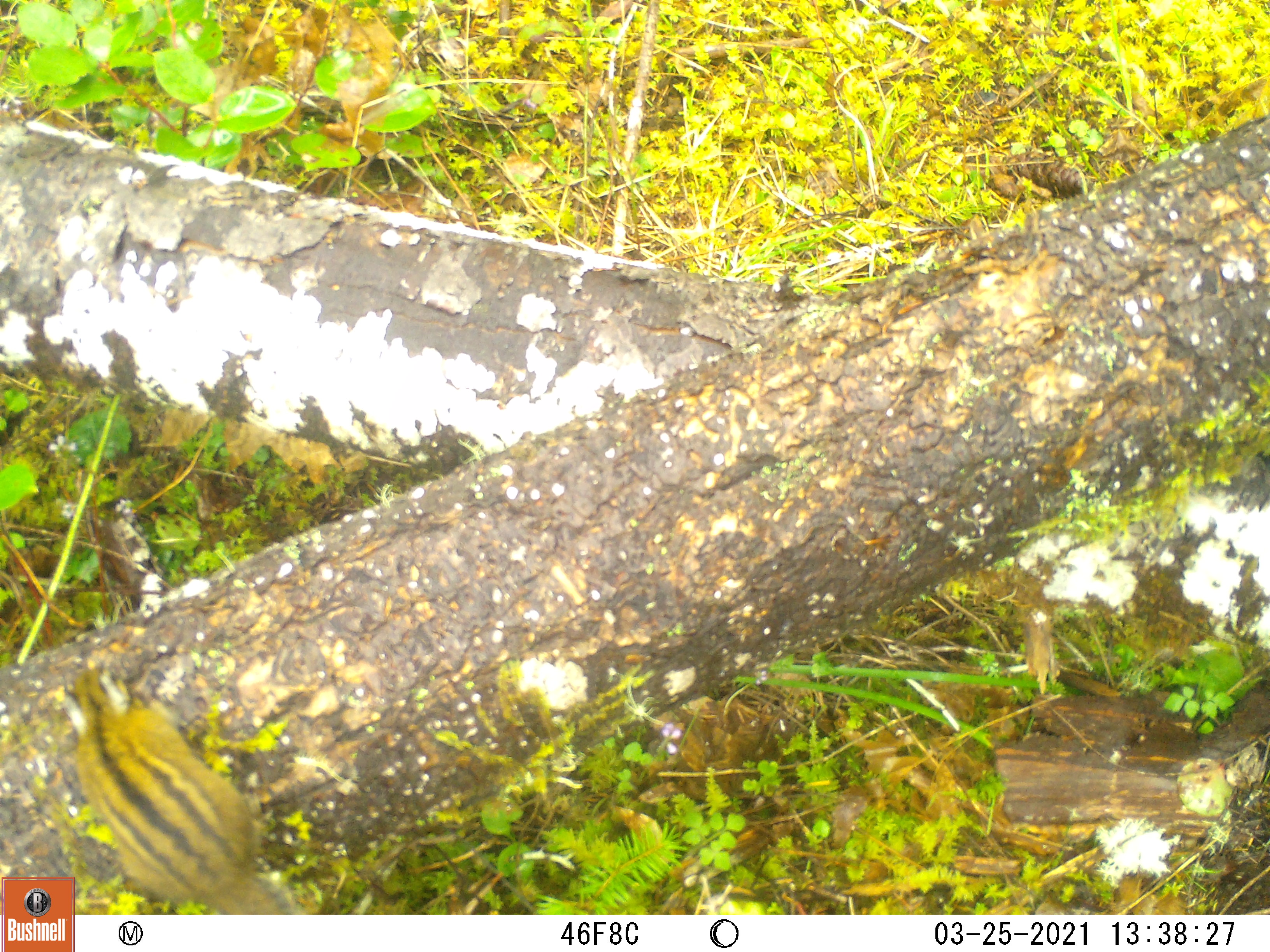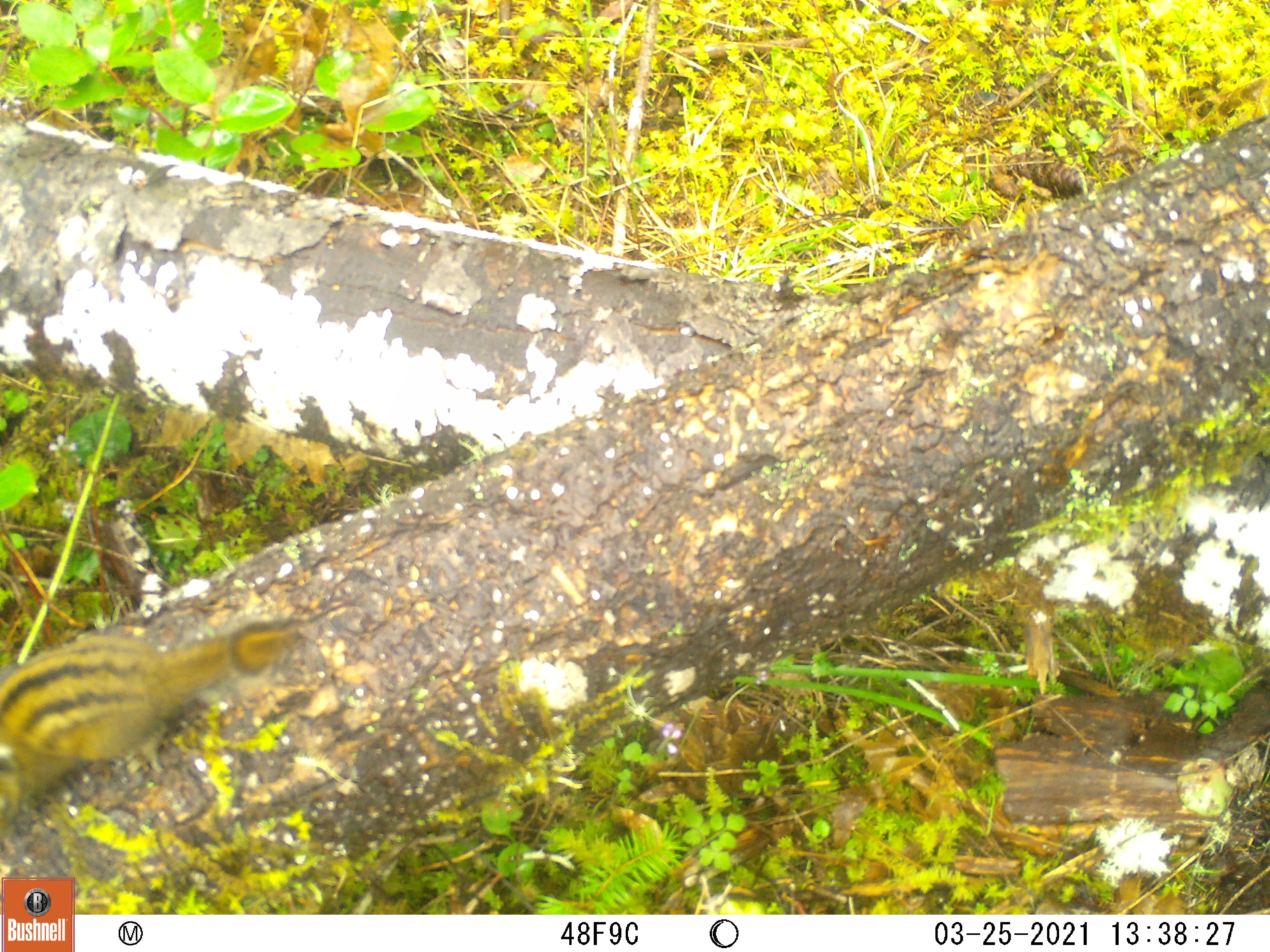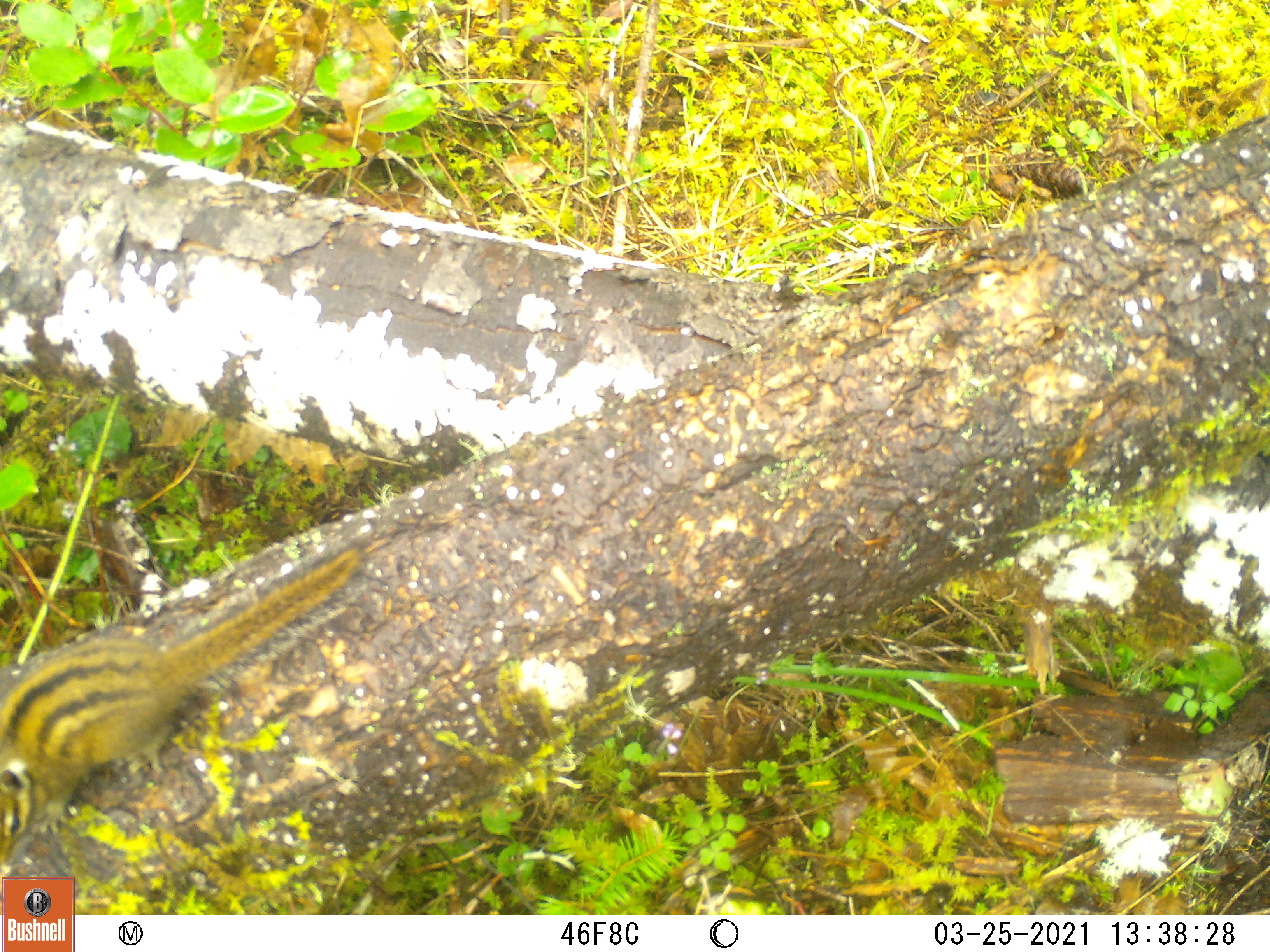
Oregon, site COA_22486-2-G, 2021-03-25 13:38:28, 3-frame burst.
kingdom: Animalia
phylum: Chordata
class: Mammalia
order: Rodentia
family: Sciuridae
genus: Neotamias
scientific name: Neotamias townsendii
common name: townsend's chipmunk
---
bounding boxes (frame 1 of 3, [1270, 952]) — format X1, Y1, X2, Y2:
townsend's chipmunk: 76, 669, 284, 910; 53, 665, 279, 875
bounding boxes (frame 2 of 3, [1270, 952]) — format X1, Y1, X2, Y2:
townsend's chipmunk: 2, 613, 326, 838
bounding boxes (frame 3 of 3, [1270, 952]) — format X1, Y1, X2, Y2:
townsend's chipmunk: 0, 533, 381, 868